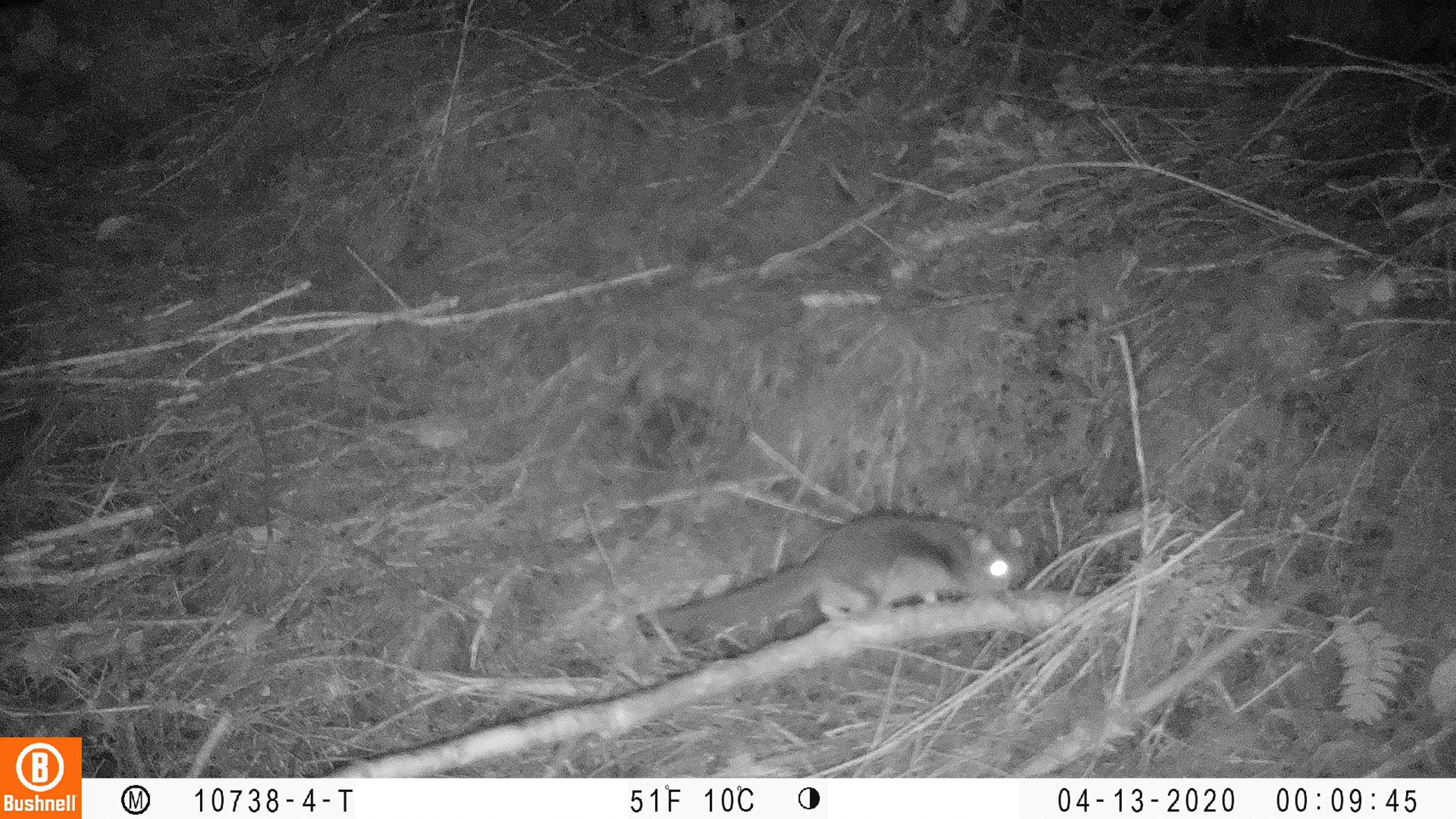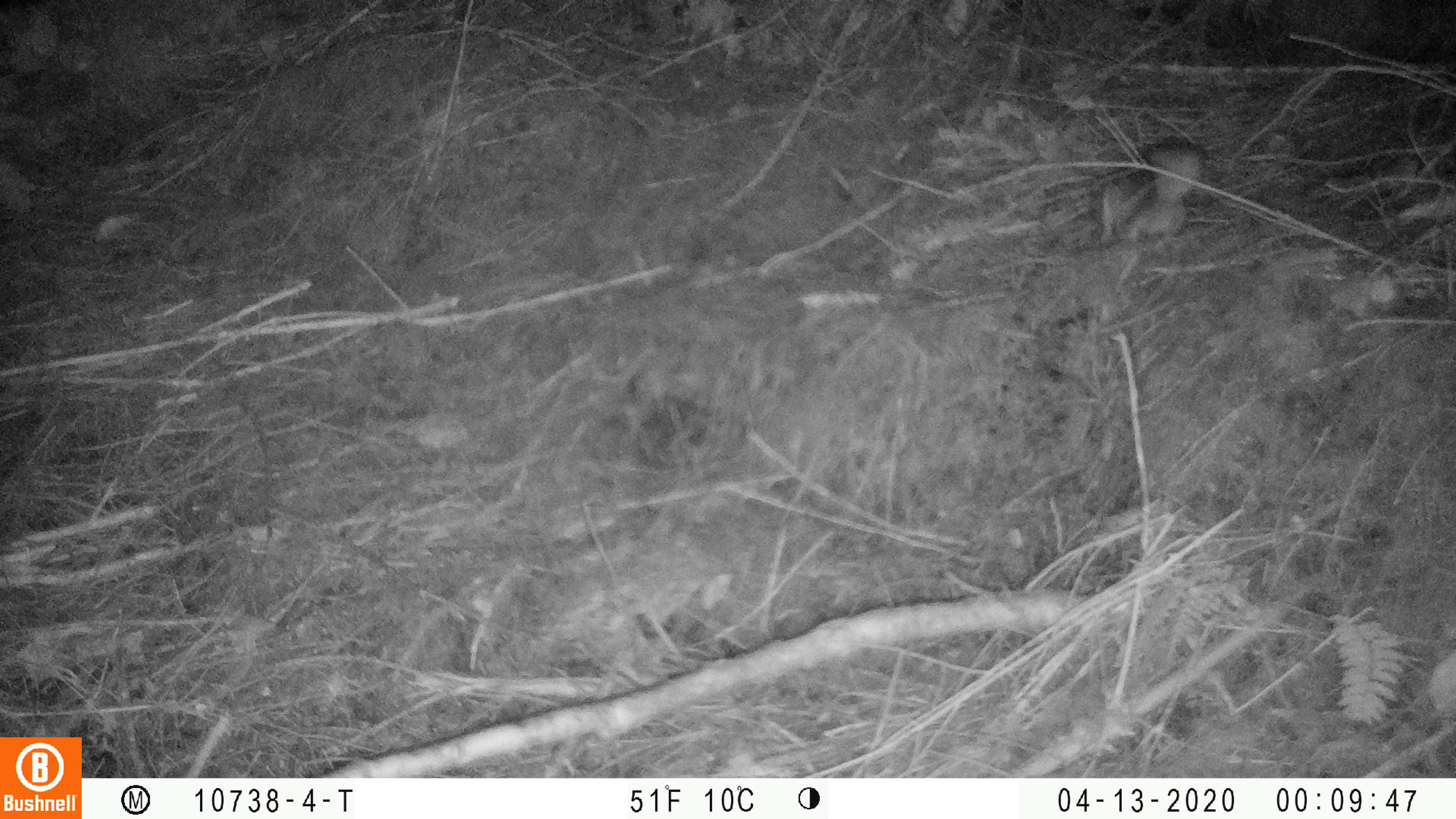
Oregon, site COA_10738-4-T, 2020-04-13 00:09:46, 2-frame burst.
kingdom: Animalia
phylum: Chordata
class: Mammalia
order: Rodentia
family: Sciuridae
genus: Glaucomys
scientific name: Glaucomys oregonensis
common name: humboldt's flying squirrel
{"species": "humboldt's flying squirrel (Glaucomys oregonensis)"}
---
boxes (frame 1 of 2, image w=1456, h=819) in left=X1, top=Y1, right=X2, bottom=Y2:
humboldt's flying squirrel: left=645, top=507, right=1050, bottom=678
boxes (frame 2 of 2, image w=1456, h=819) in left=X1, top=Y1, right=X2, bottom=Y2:
humboldt's flying squirrel: left=1091, top=136, right=1213, bottom=243